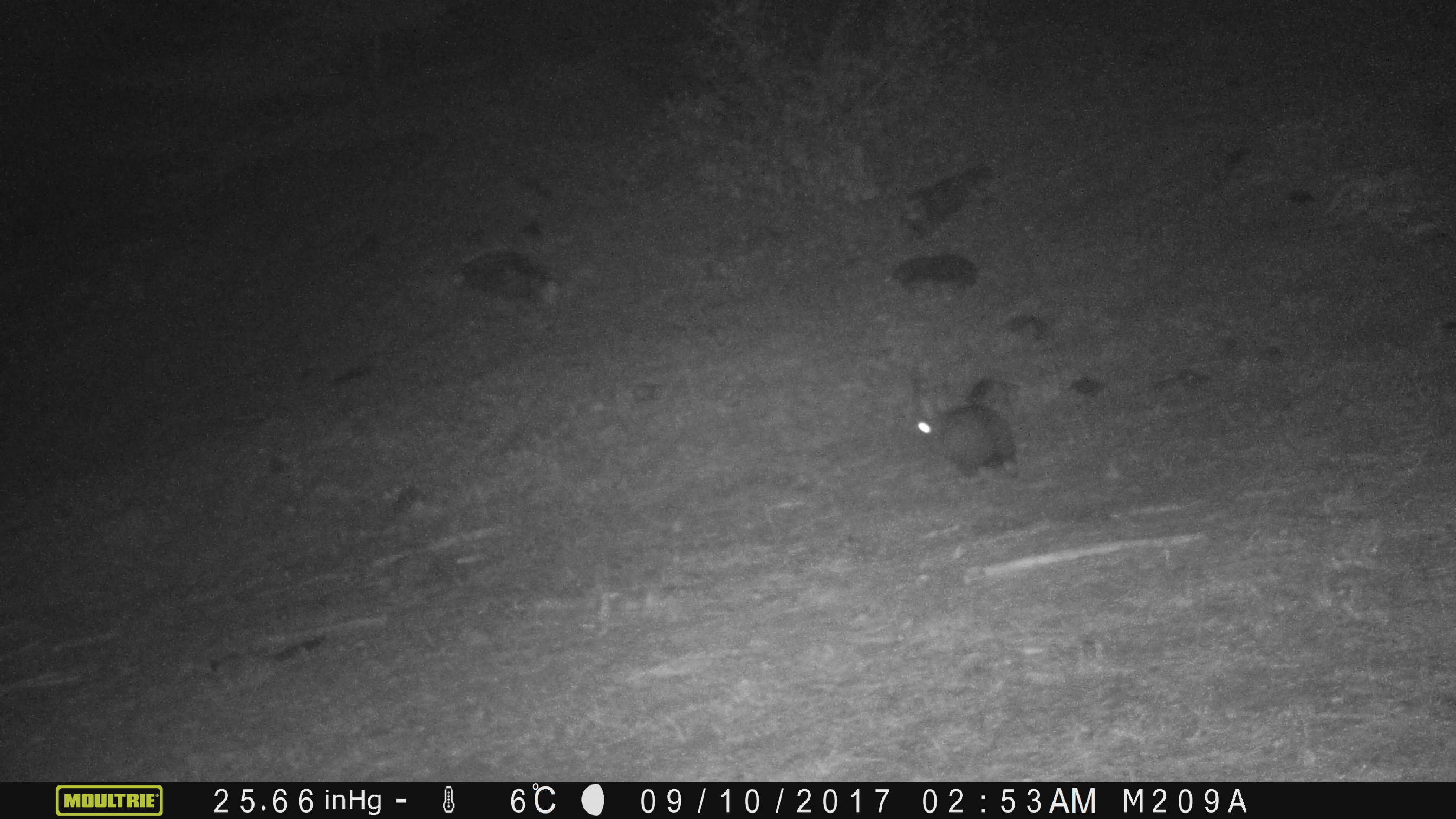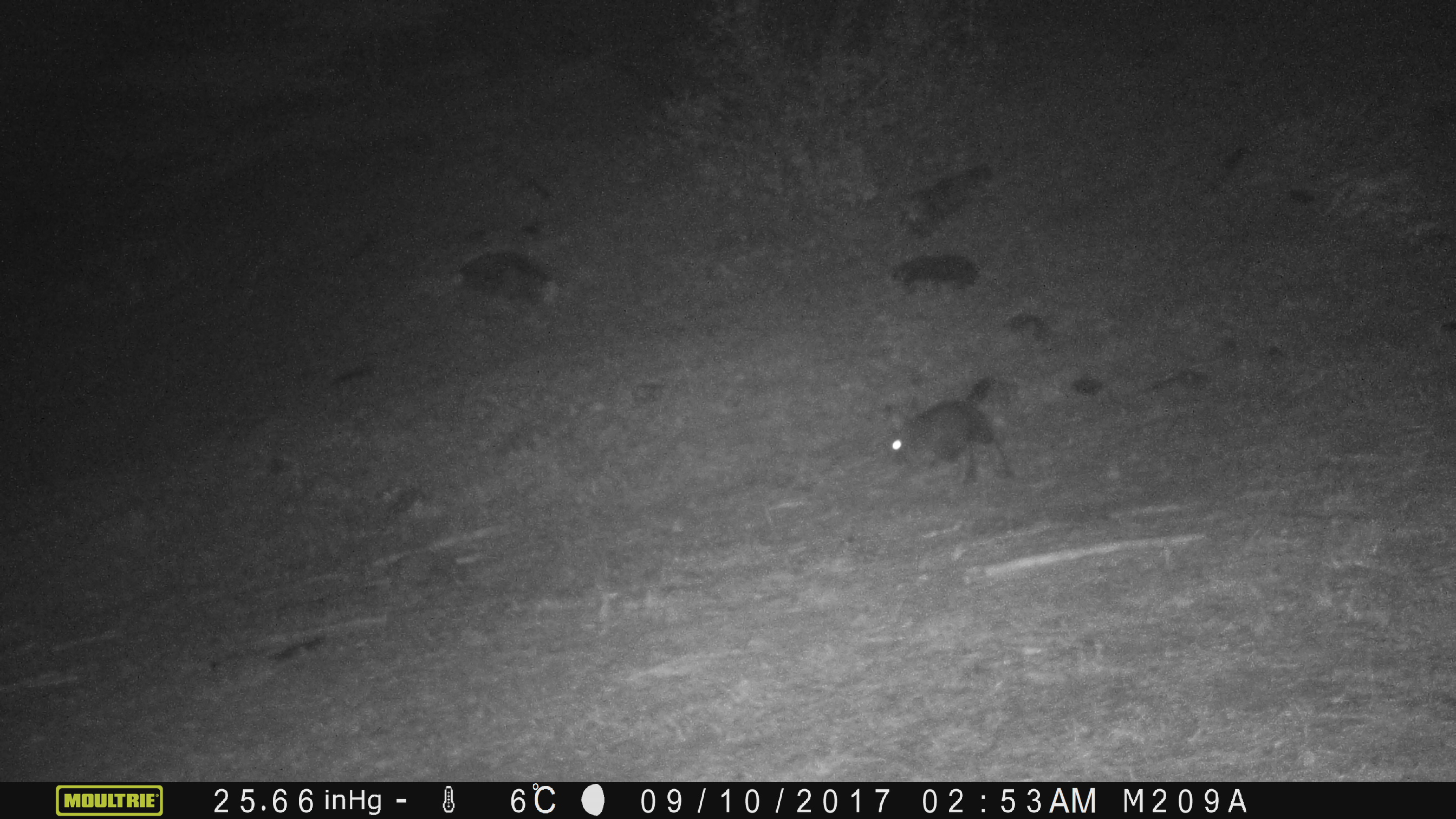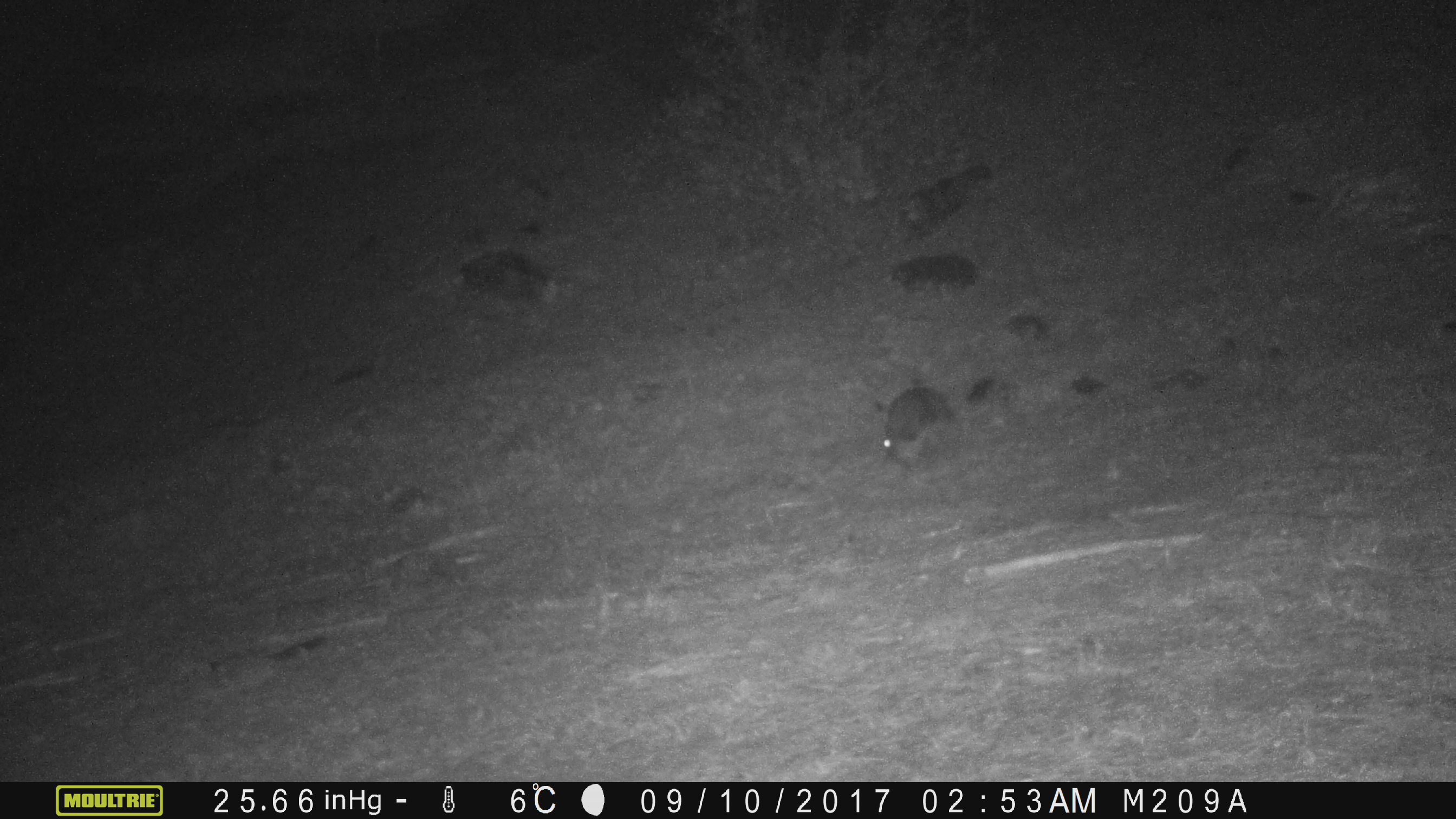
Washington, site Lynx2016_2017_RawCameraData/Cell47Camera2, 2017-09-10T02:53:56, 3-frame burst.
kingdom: Animalia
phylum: Chordata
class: Mammalia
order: Lagomorpha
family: Leporidae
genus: Lepus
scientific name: Lepus americanus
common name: snowshoe hare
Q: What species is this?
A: Lepus americanus (snowshoe hare).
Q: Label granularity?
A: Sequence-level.